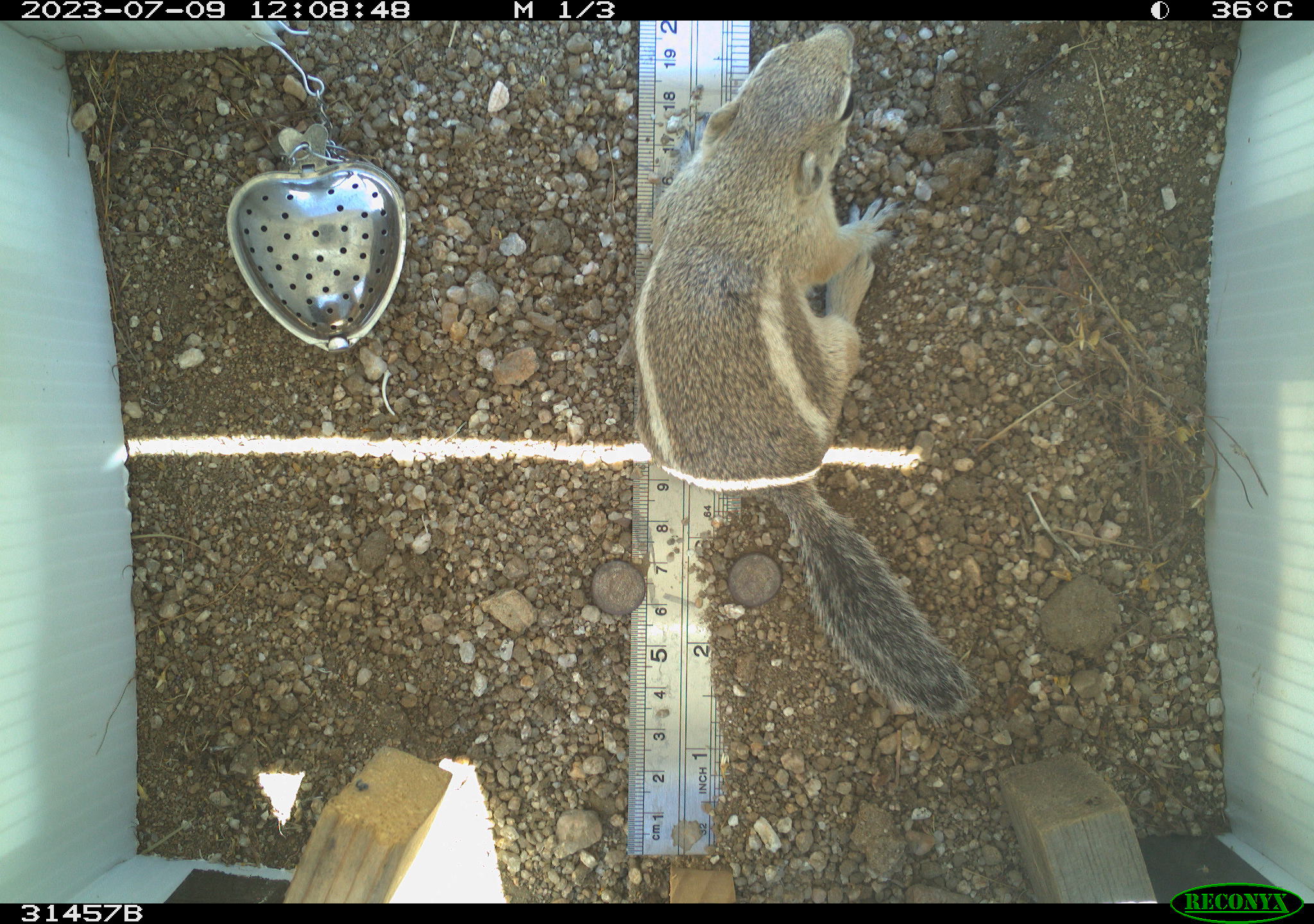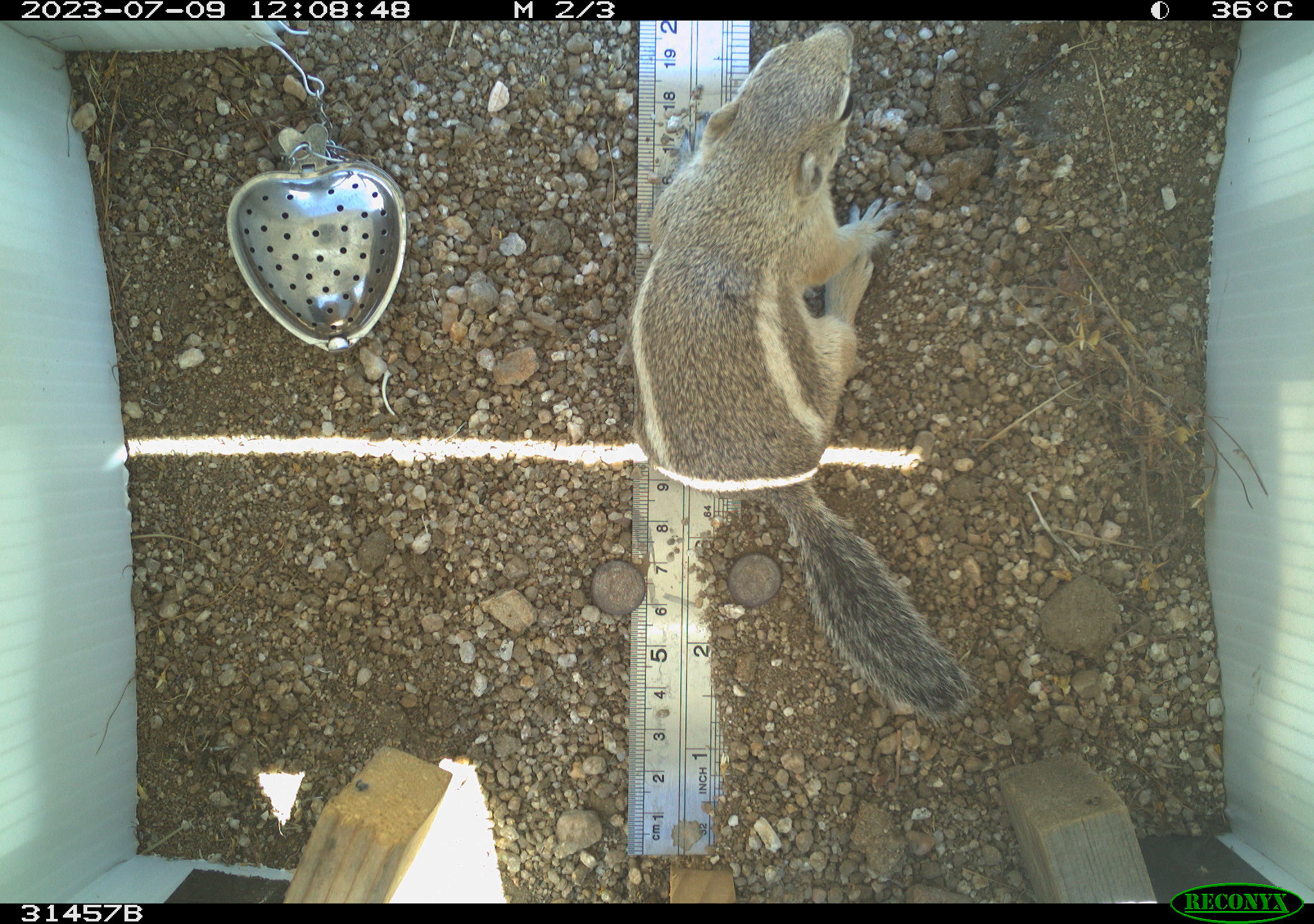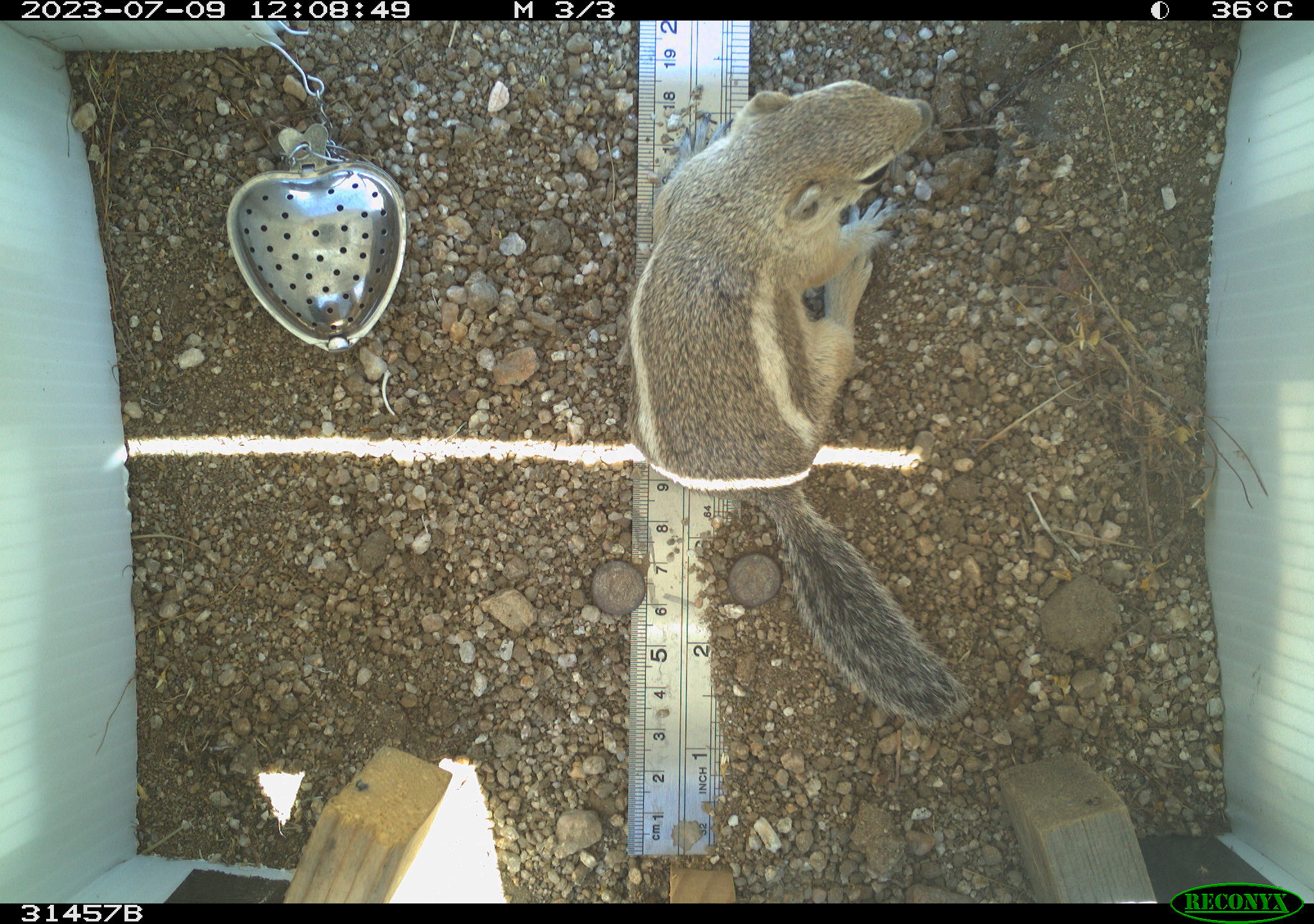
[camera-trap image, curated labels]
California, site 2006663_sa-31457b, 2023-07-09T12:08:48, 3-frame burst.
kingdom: Animalia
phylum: Chordata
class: Mammalia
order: Rodentia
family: Sciuridae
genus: Ammospermophilus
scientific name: Ammospermophilus leucurus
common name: white-tailed antelope squirrel